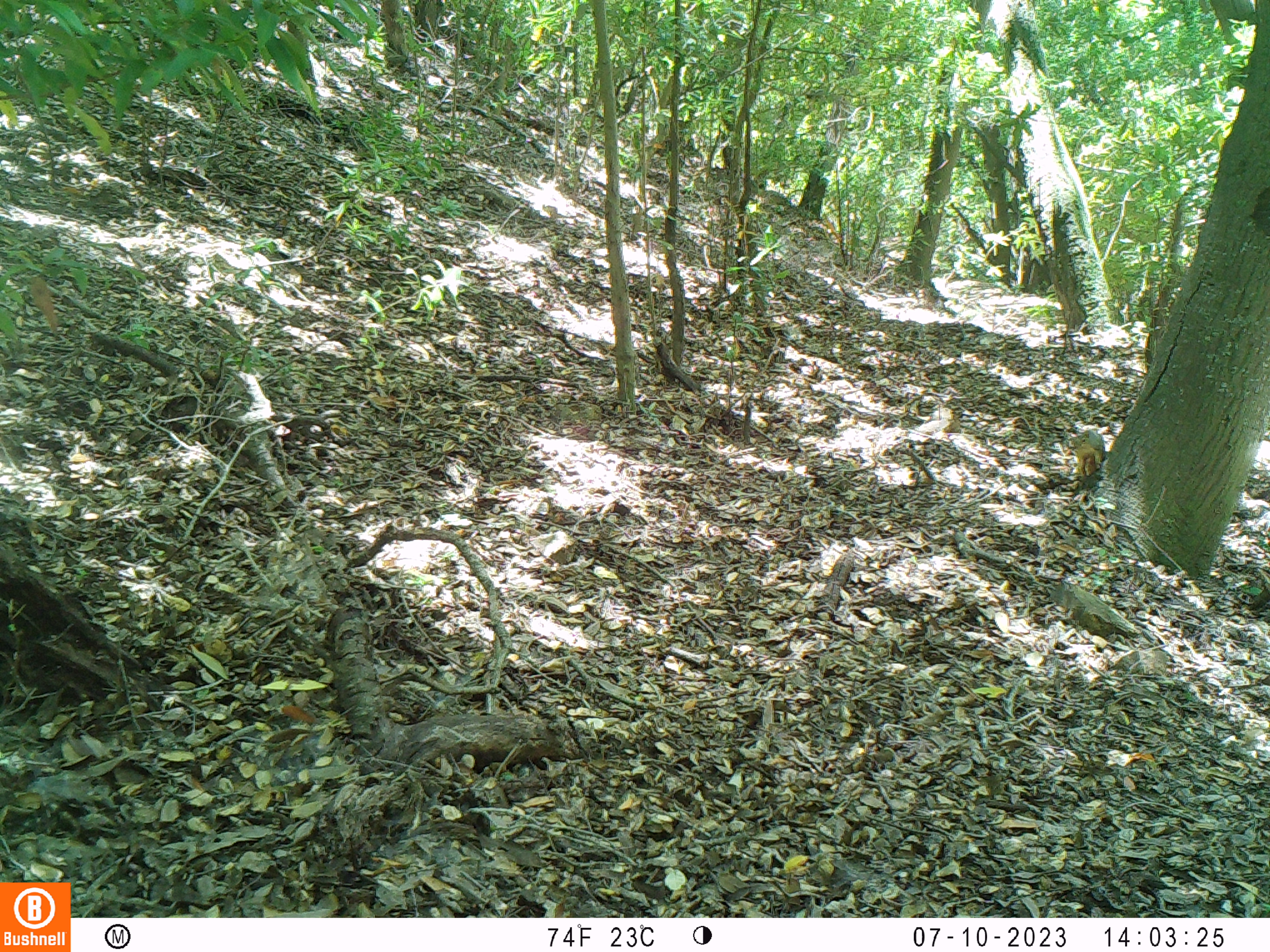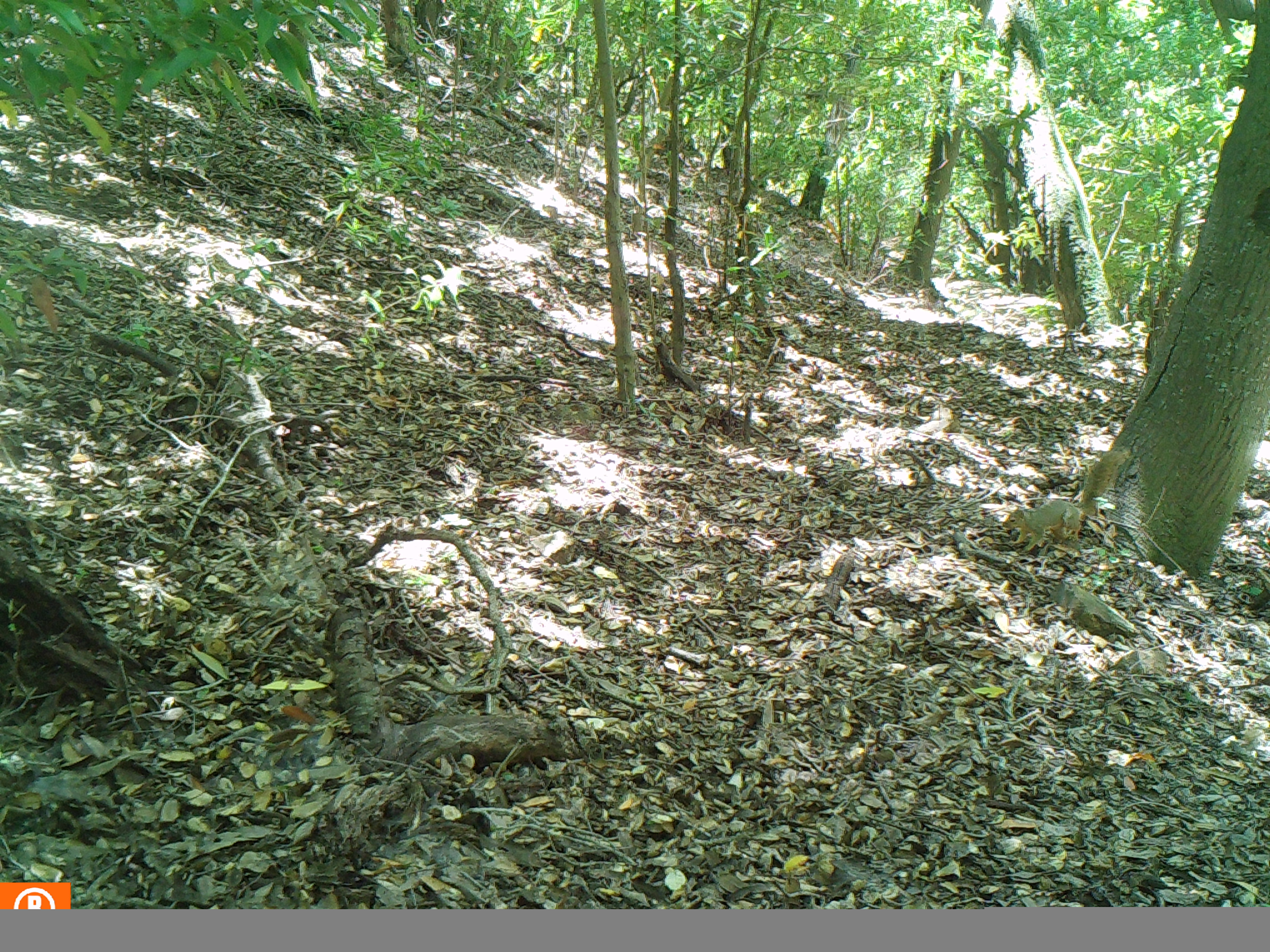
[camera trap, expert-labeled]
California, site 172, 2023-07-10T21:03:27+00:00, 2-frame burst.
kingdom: Animalia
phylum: Chordata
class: Mammalia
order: Rodentia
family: Sciuridae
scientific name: Sciuridae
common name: squirrel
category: unknown squirrel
Unknown squirrel (squirrel) (Sciuridae).